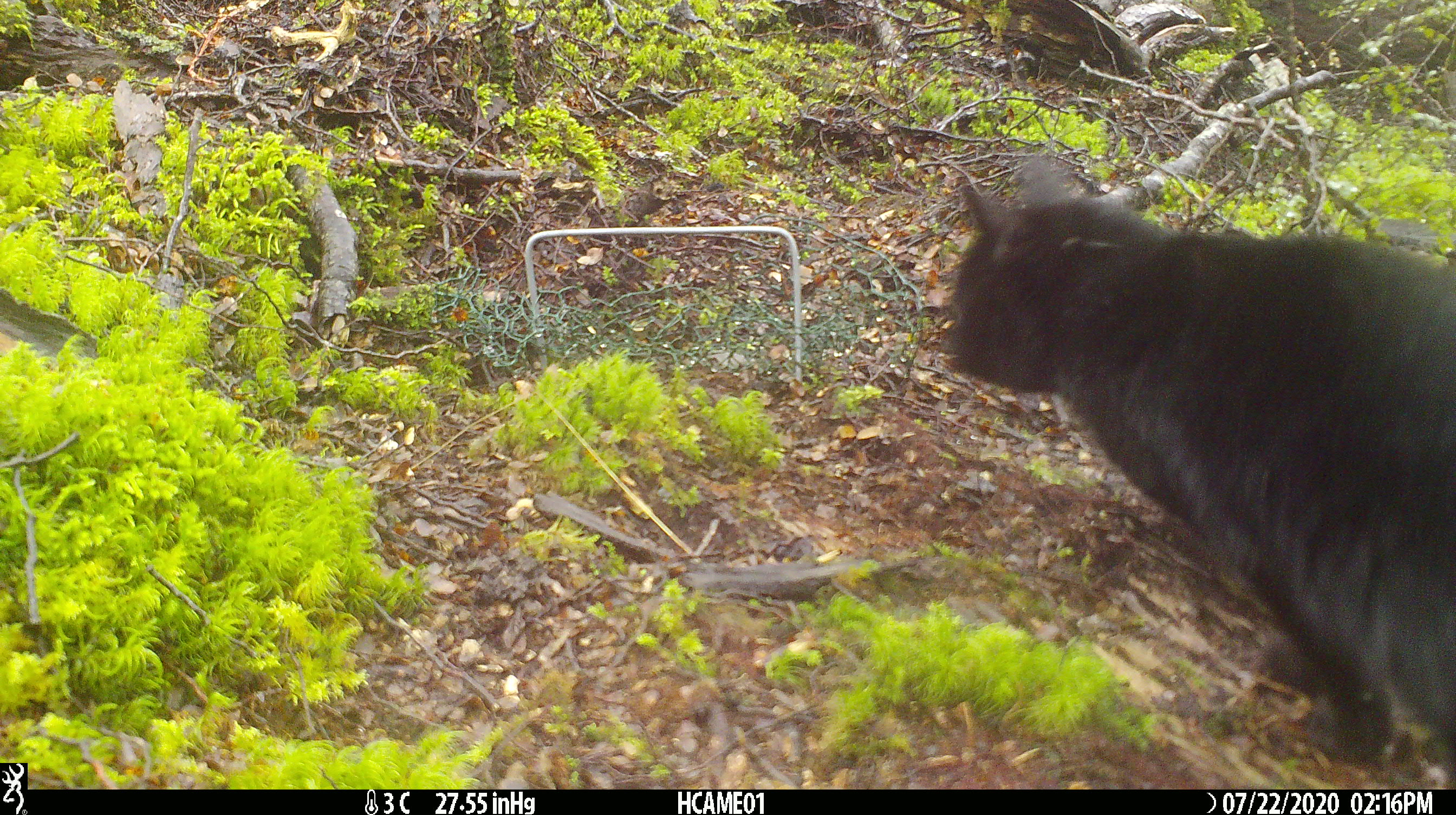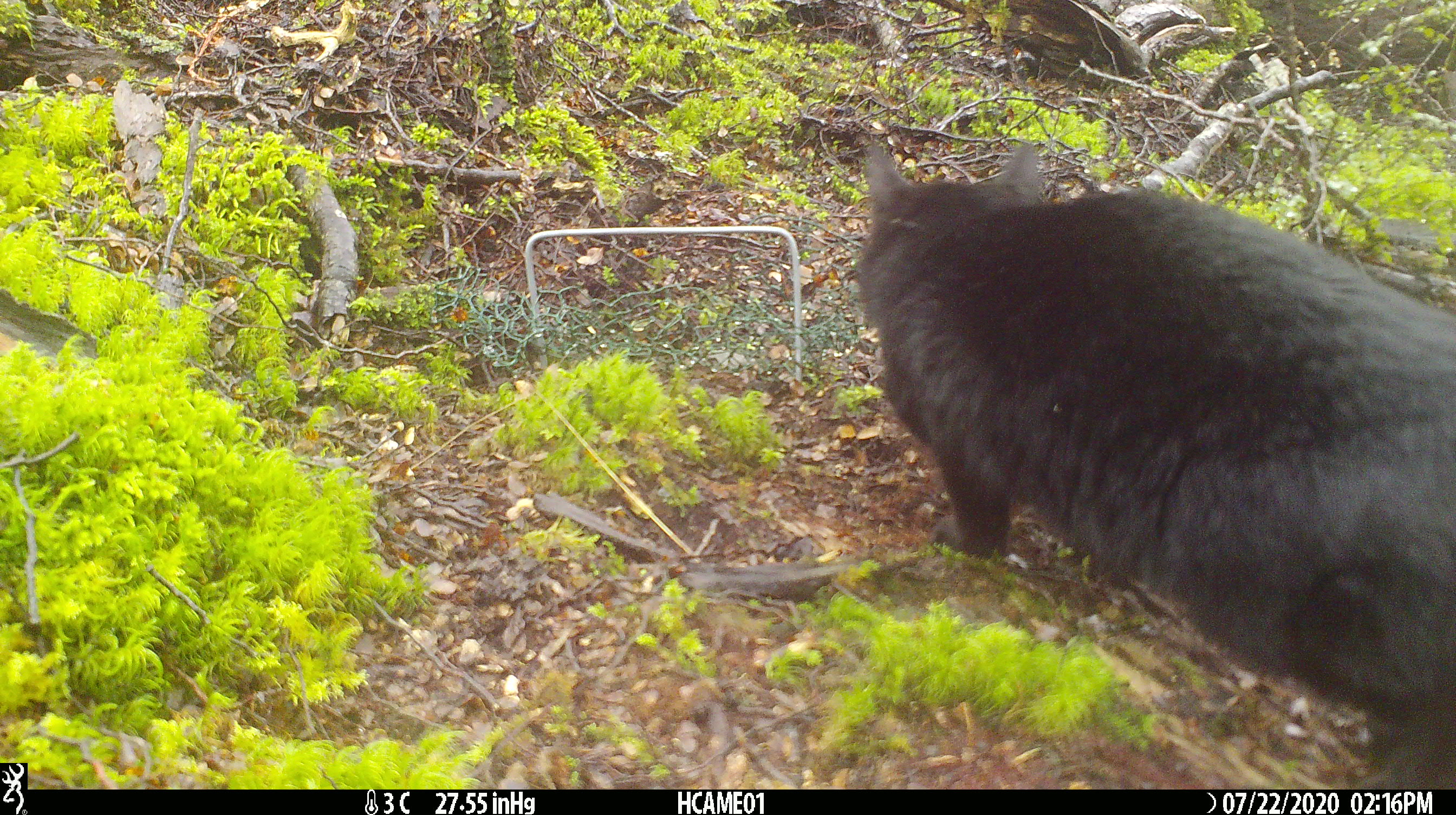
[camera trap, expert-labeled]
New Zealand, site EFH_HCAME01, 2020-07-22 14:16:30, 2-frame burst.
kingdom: Animalia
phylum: Chordata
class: Mammalia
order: Carnivora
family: Felidae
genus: Felis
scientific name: Felis catus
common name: domestic cat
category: cat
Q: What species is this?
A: Cat (domestic cat) (Felis catus).